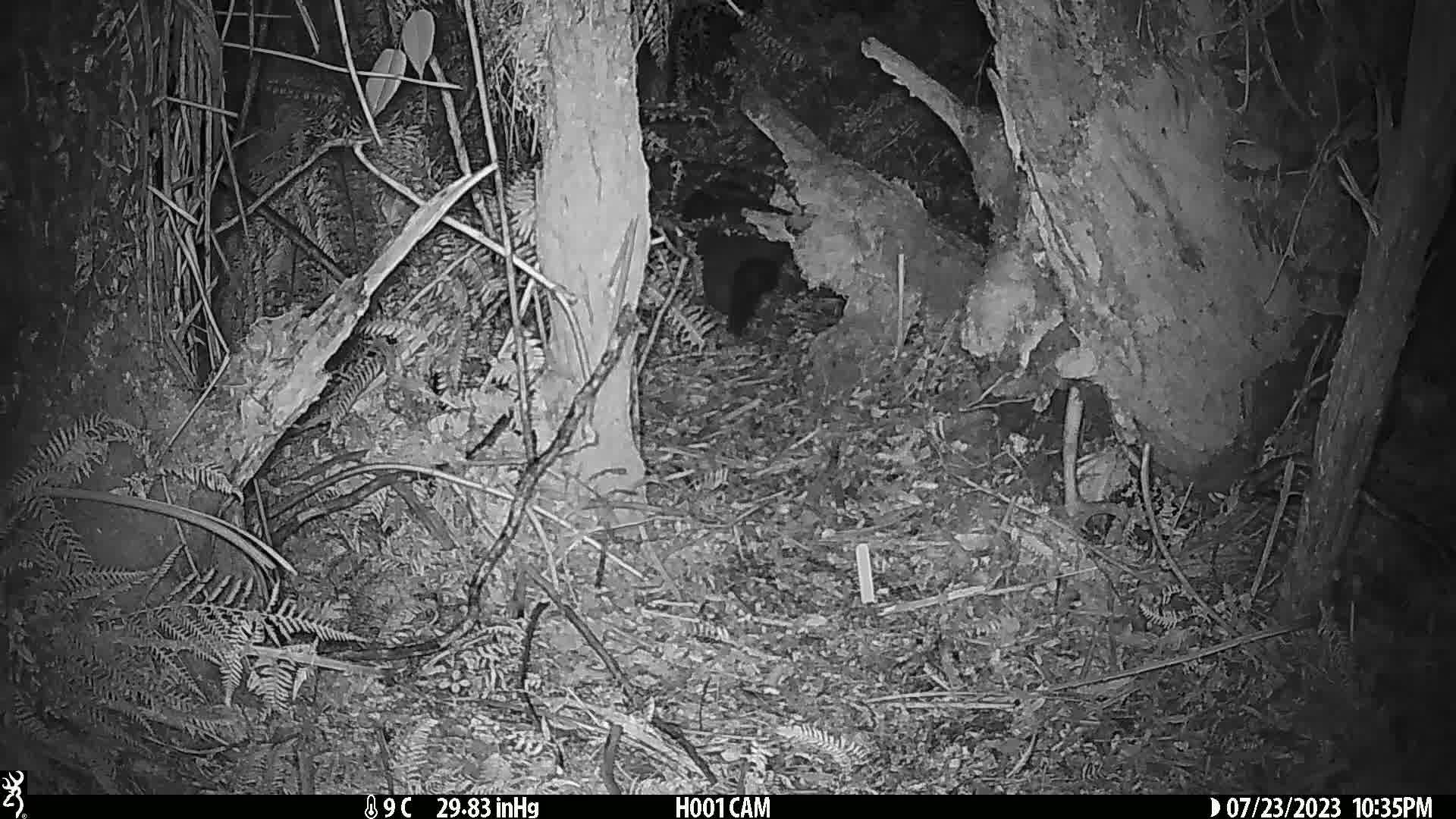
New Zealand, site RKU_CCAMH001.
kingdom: Animalia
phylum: Chordata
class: Mammalia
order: Diprotodontia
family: Phalangeridae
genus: Trichosurus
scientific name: Trichosurus vulpecula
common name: common brushtail possum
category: possum